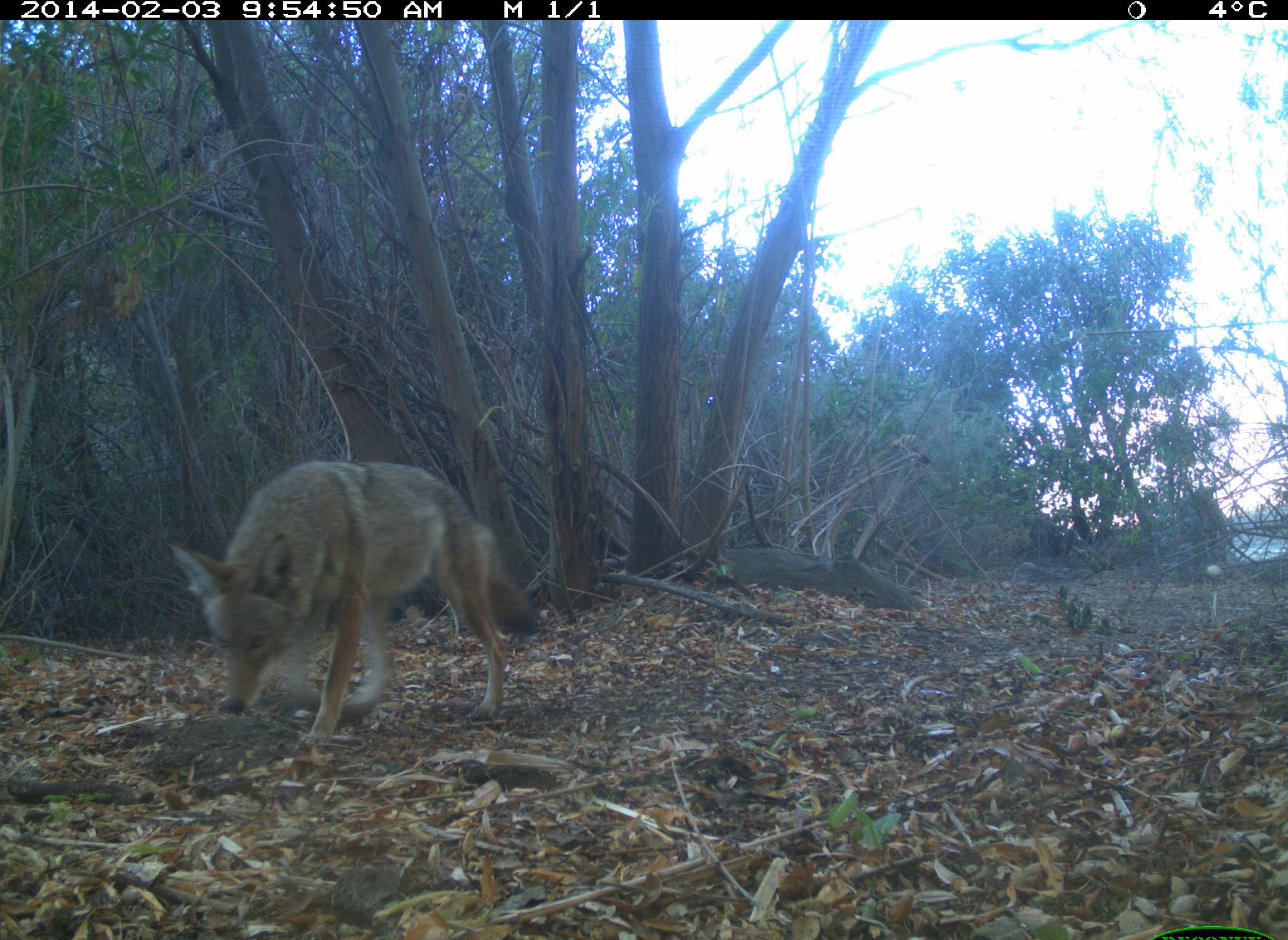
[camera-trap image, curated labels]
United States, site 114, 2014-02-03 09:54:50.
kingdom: Animalia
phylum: Chordata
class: Mammalia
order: Carnivora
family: Canidae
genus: Canis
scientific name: Canis latrans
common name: coyote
Coyote (Canis latrans).